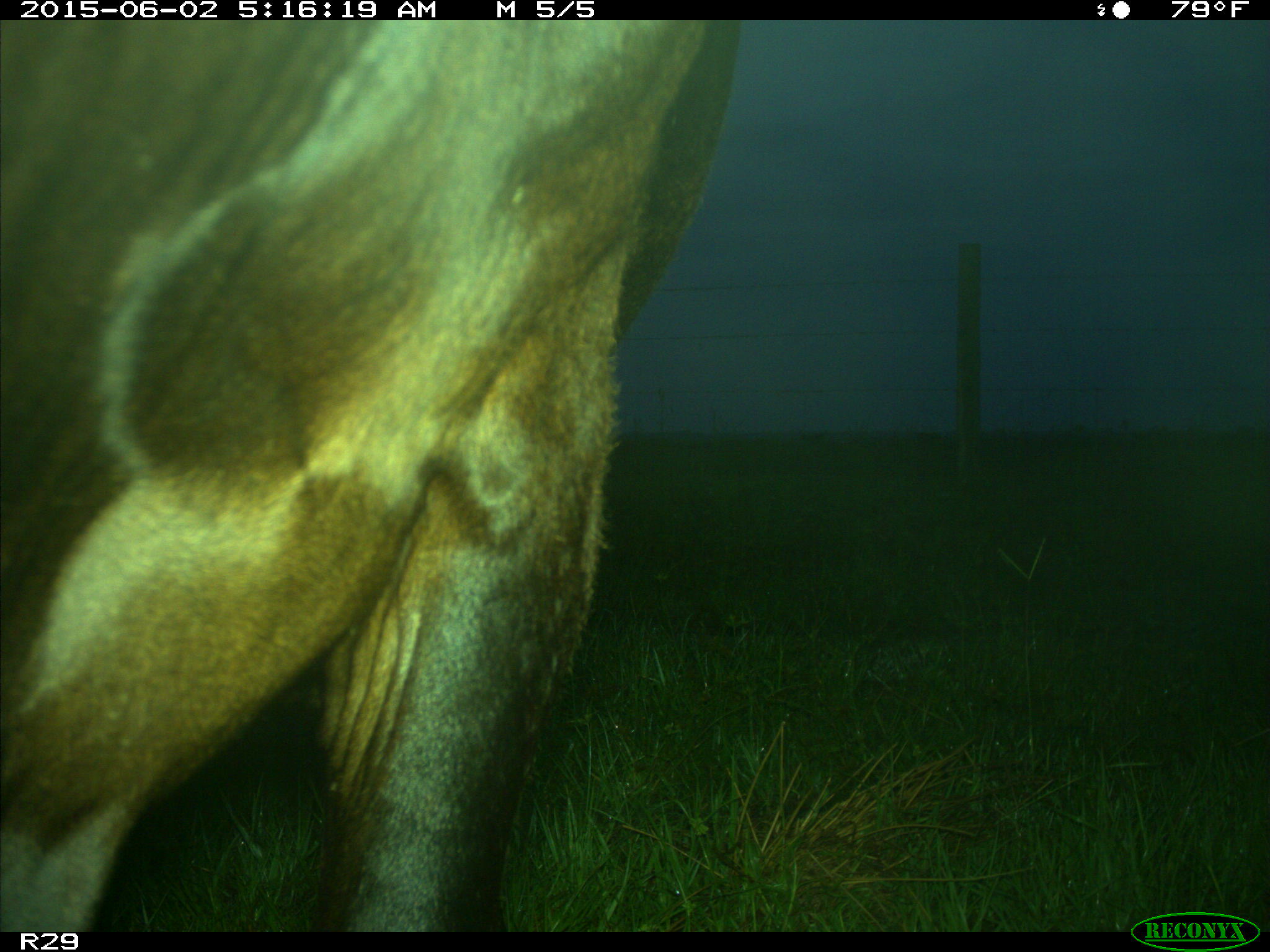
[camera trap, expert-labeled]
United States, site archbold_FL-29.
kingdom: Animalia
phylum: Chordata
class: Mammalia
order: Artiodactyla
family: Bovidae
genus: Bos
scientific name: Bos taurus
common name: domestic cow